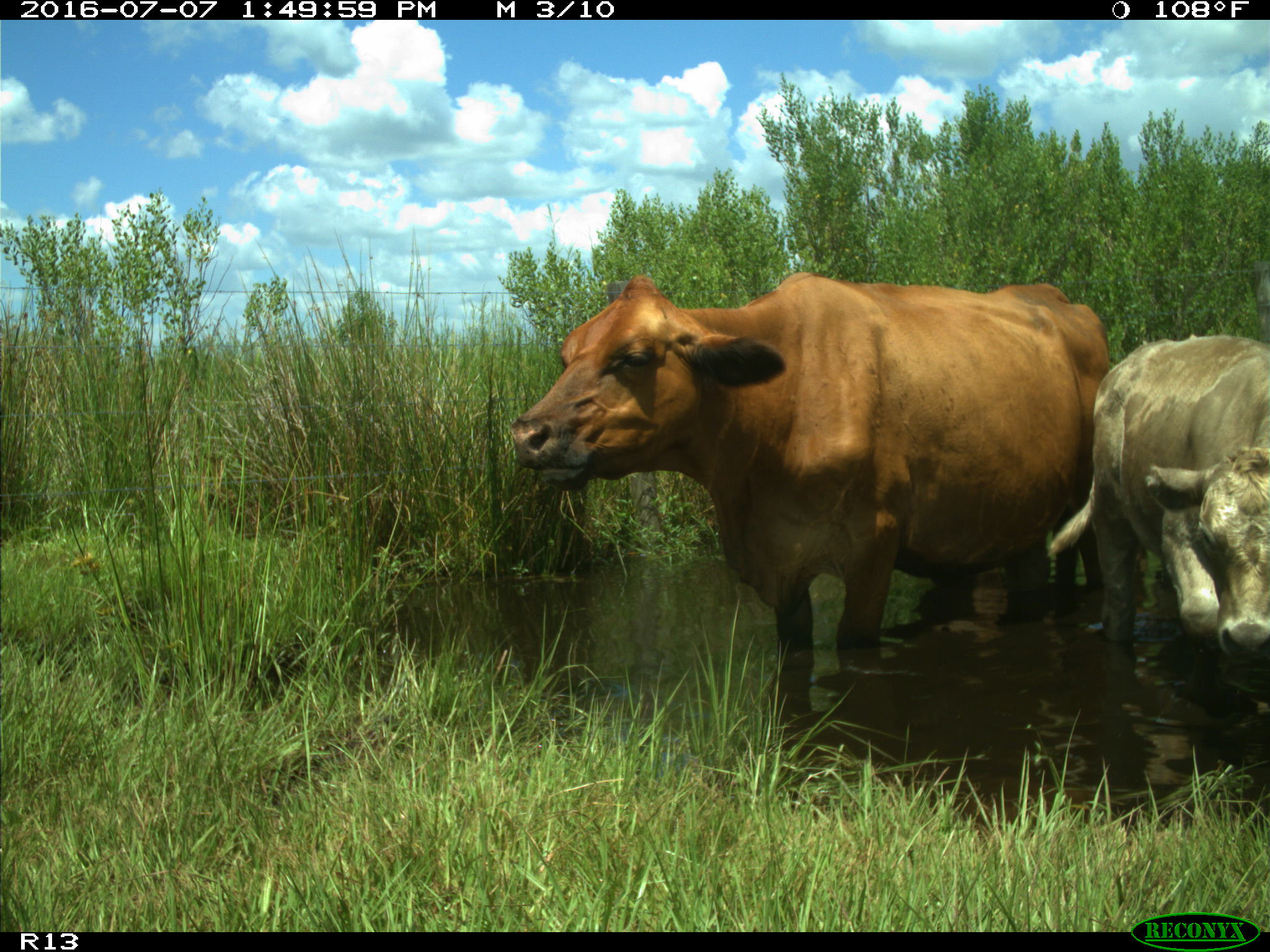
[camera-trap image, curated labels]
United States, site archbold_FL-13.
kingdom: Animalia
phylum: Chordata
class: Mammalia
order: Artiodactyla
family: Bovidae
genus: Bos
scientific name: Bos taurus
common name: domestic cow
Bos taurus (domestic cow).